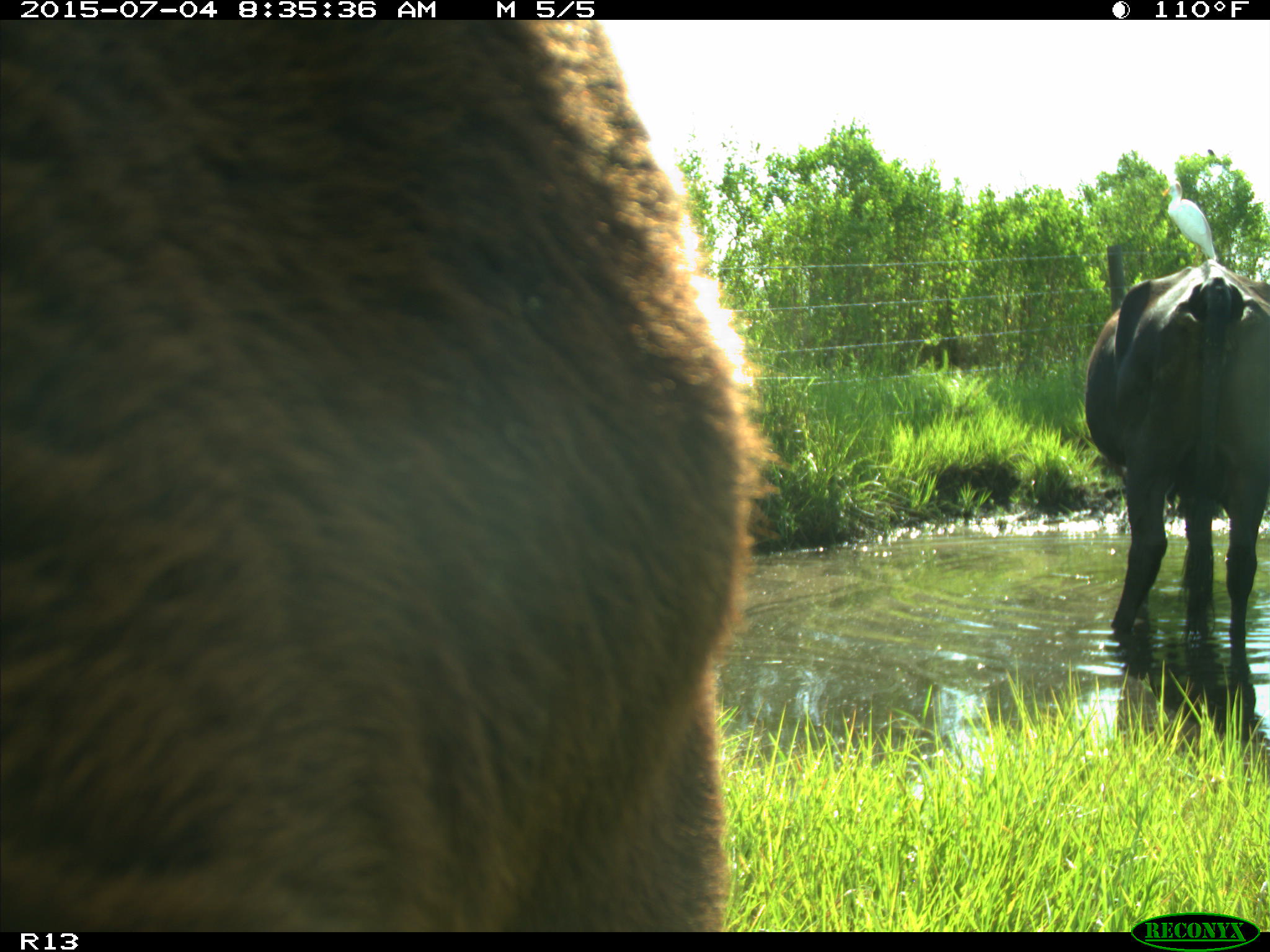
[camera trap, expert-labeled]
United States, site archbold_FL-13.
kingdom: Animalia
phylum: Chordata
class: Mammalia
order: Artiodactyla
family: Bovidae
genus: Bos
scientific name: Bos taurus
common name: domestic cow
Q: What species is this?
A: Bos taurus (domestic cow).